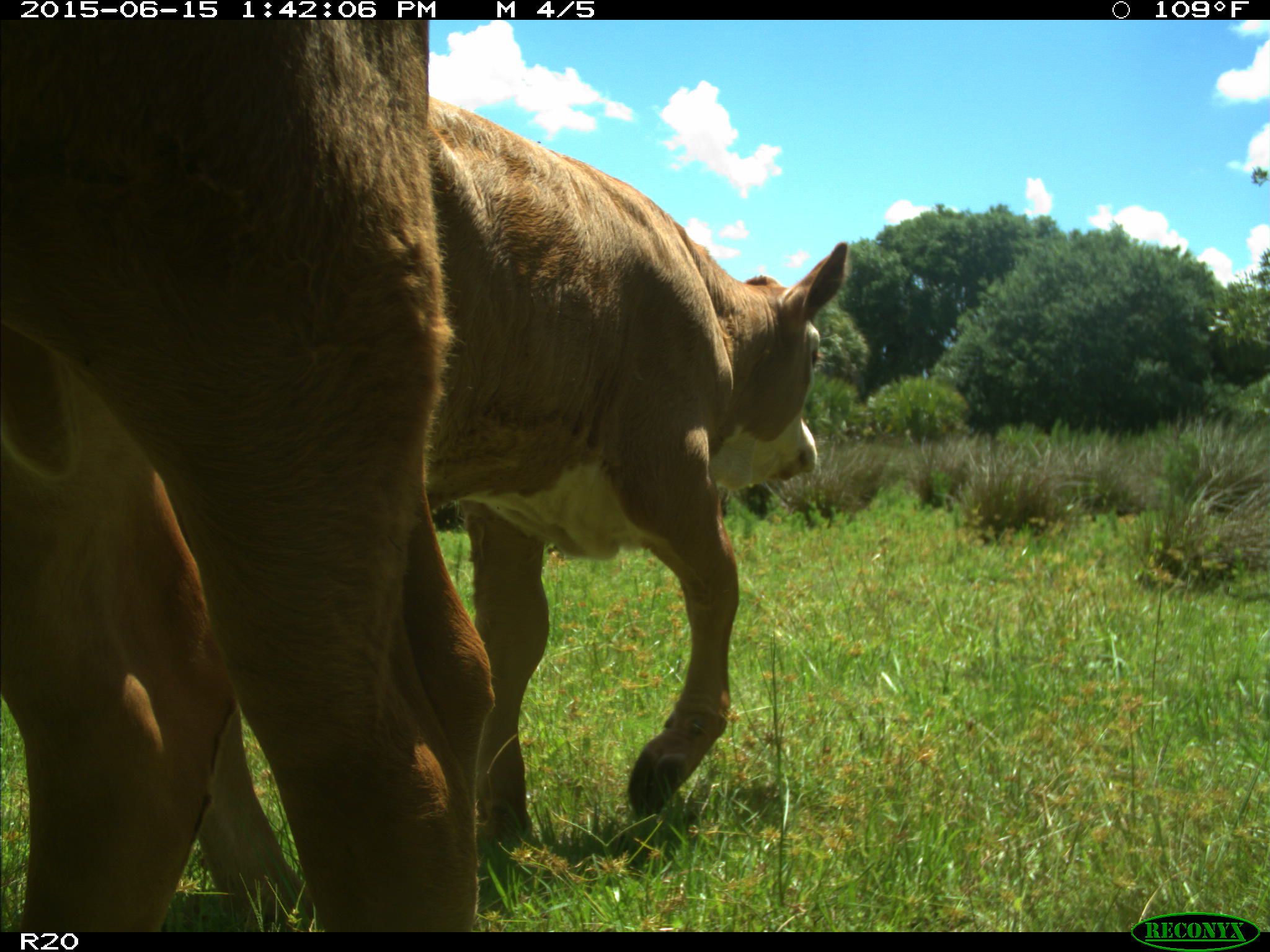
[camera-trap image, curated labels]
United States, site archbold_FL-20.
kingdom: Animalia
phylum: Chordata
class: Mammalia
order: Artiodactyla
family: Bovidae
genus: Bos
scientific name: Bos taurus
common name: domestic cow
Bos taurus (domestic cow).